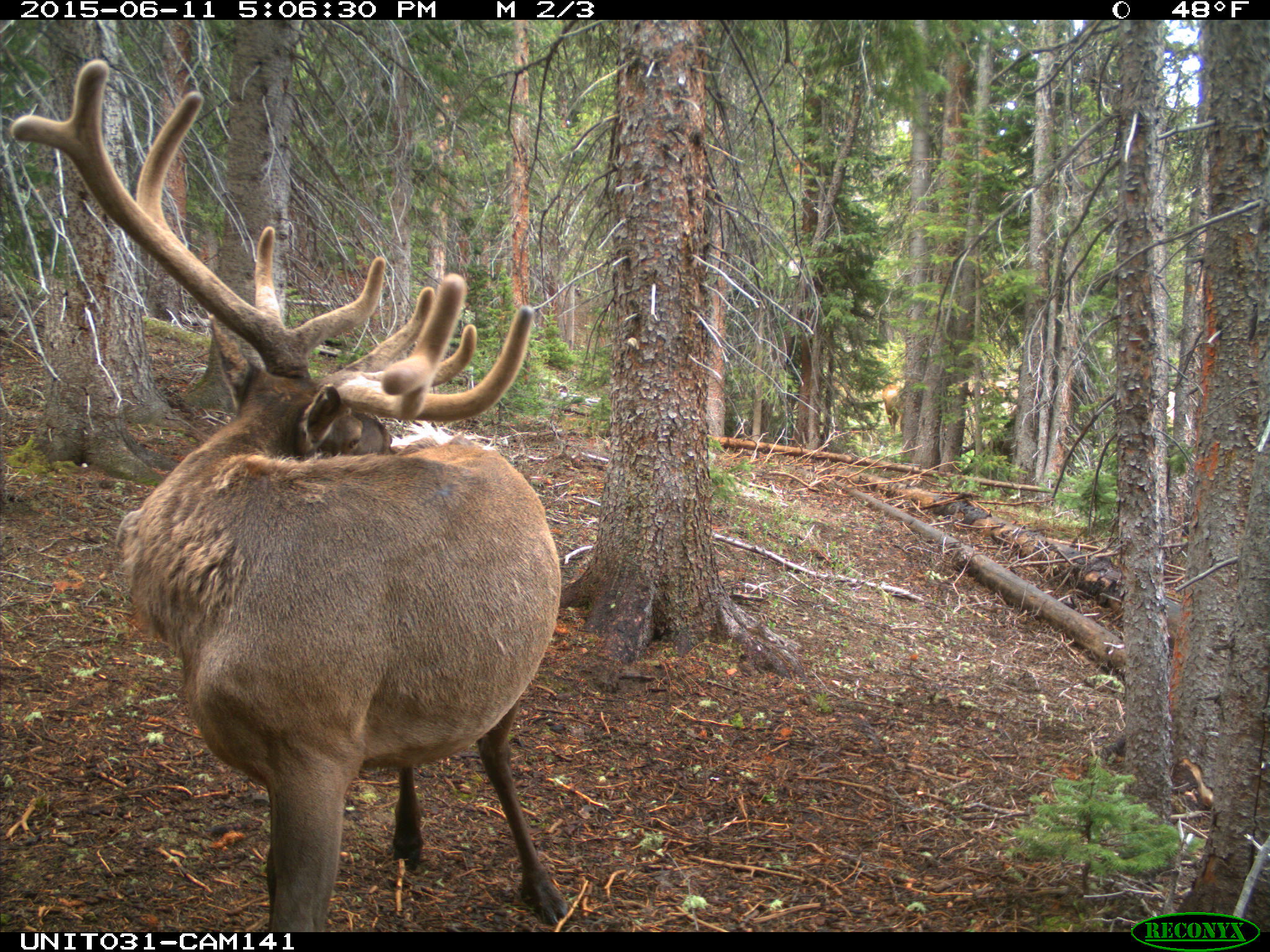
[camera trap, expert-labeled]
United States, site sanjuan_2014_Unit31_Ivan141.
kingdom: Animalia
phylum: Chordata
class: Mammalia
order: Artiodactyla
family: Cervidae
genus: Cervus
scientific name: Cervus elaphus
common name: red deer